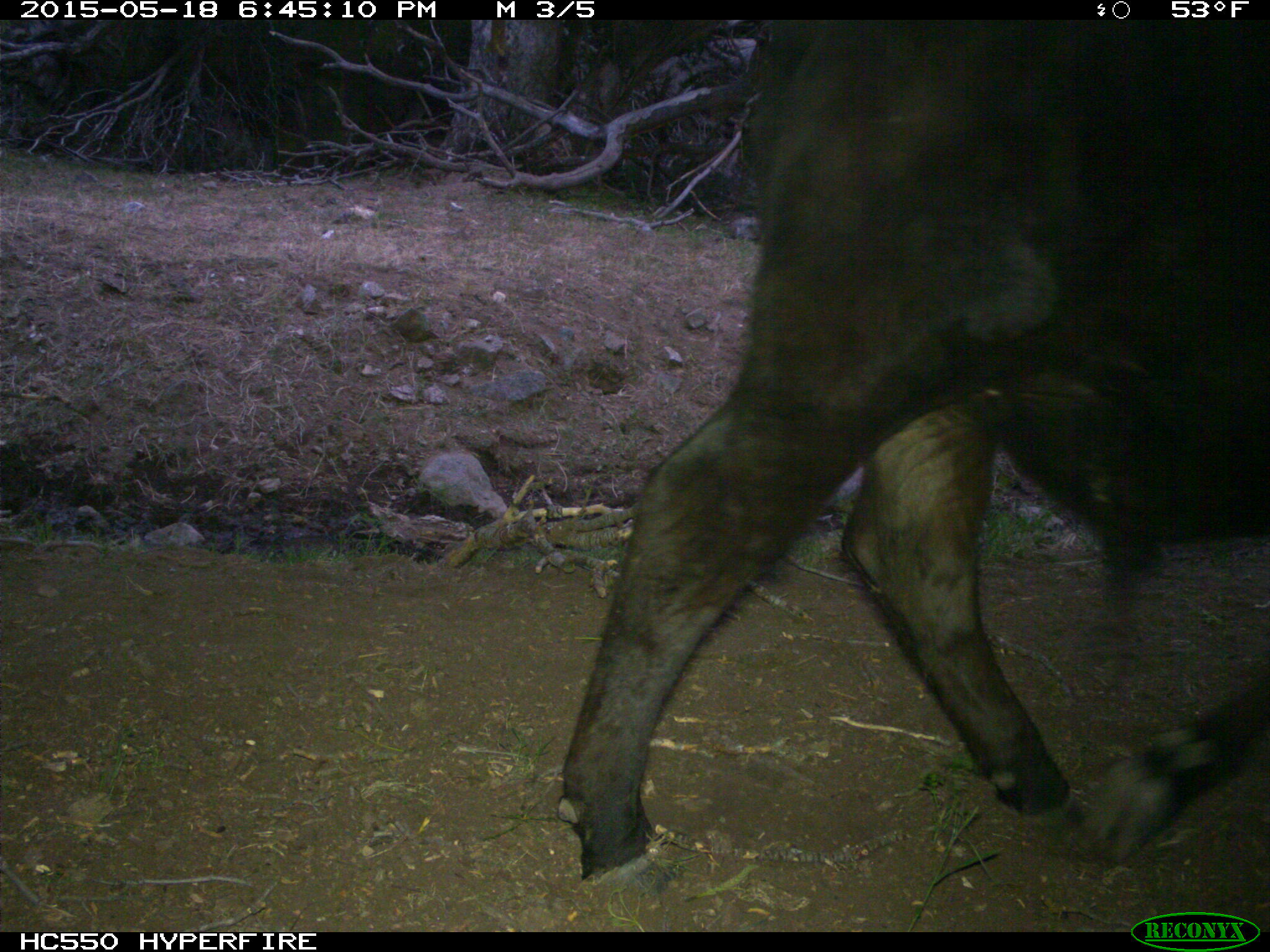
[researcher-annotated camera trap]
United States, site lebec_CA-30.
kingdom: Animalia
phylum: Chordata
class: Mammalia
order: Artiodactyla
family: Bovidae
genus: Bos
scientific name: Bos taurus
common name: domestic cow